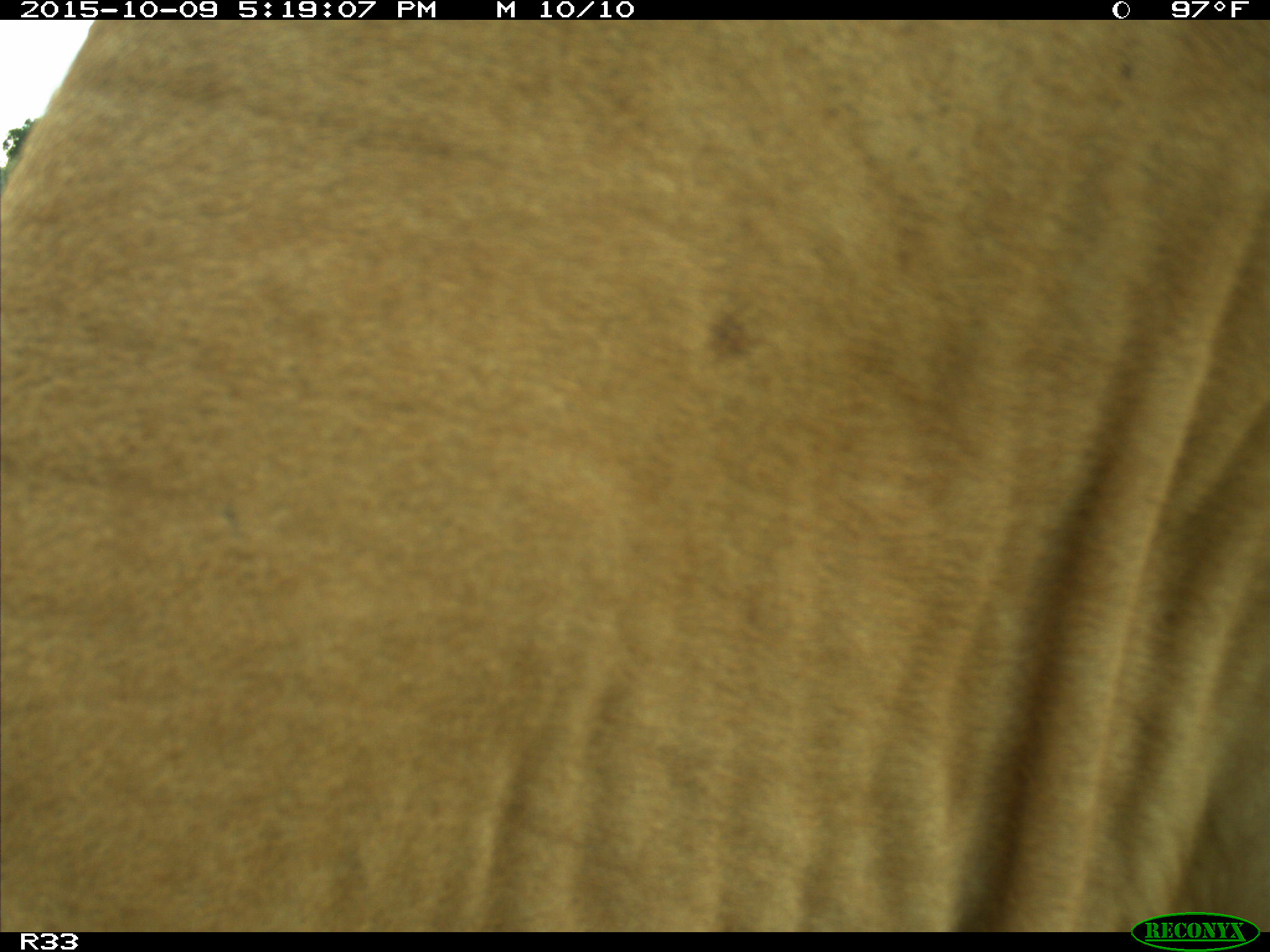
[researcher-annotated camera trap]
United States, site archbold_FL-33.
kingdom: Animalia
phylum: Chordata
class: Mammalia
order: Artiodactyla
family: Bovidae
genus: Bos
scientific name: Bos taurus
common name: domestic cow